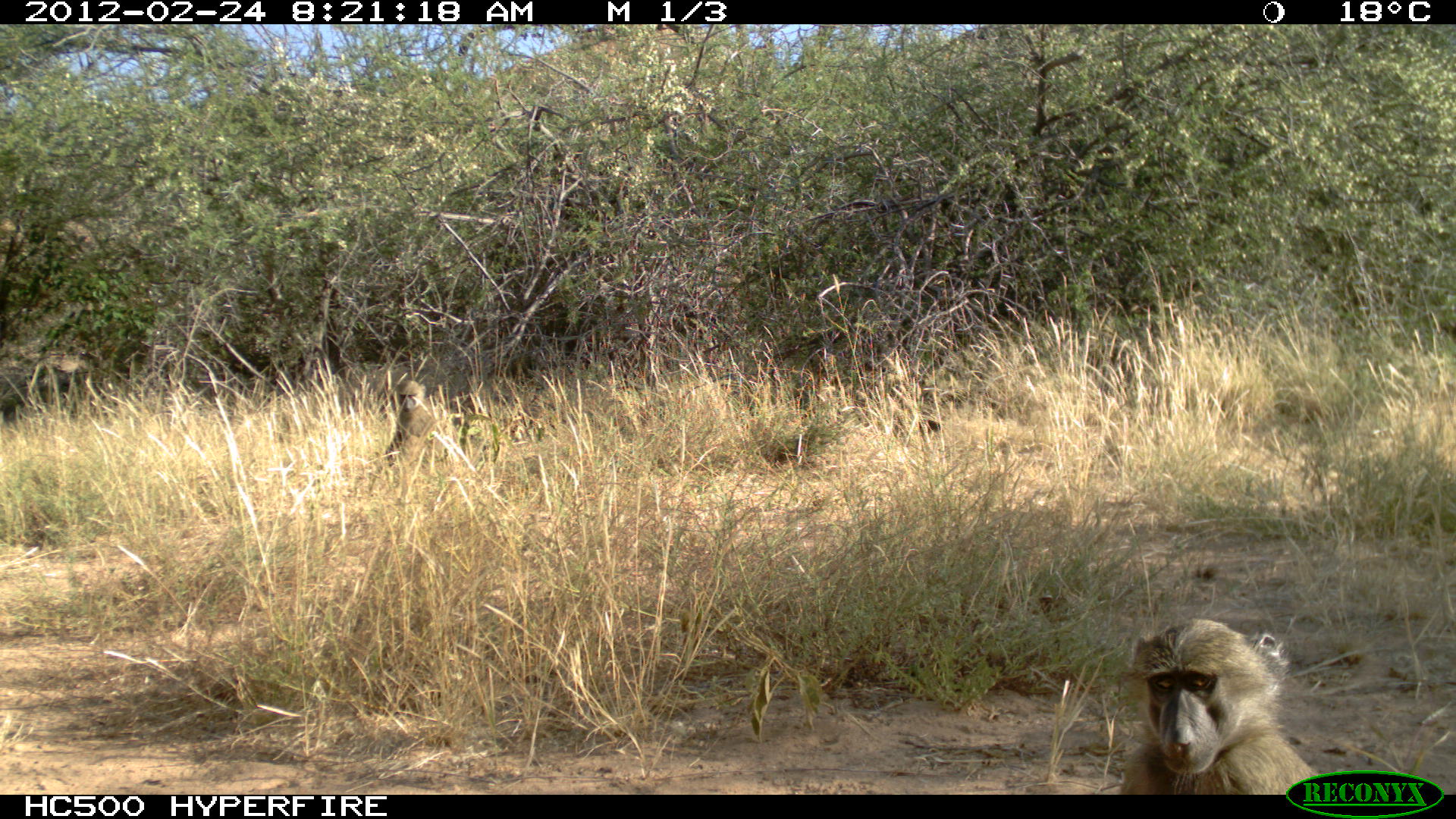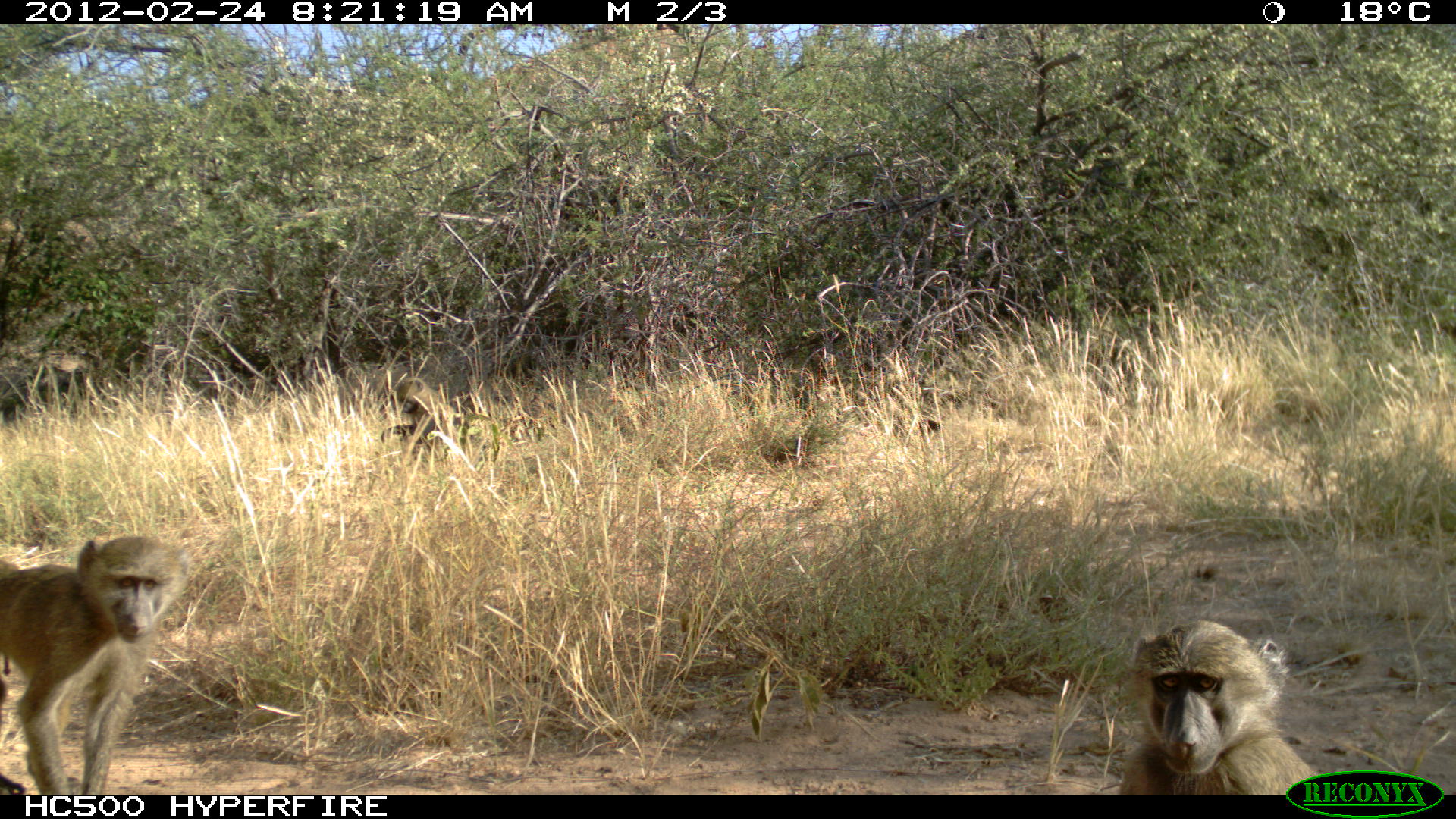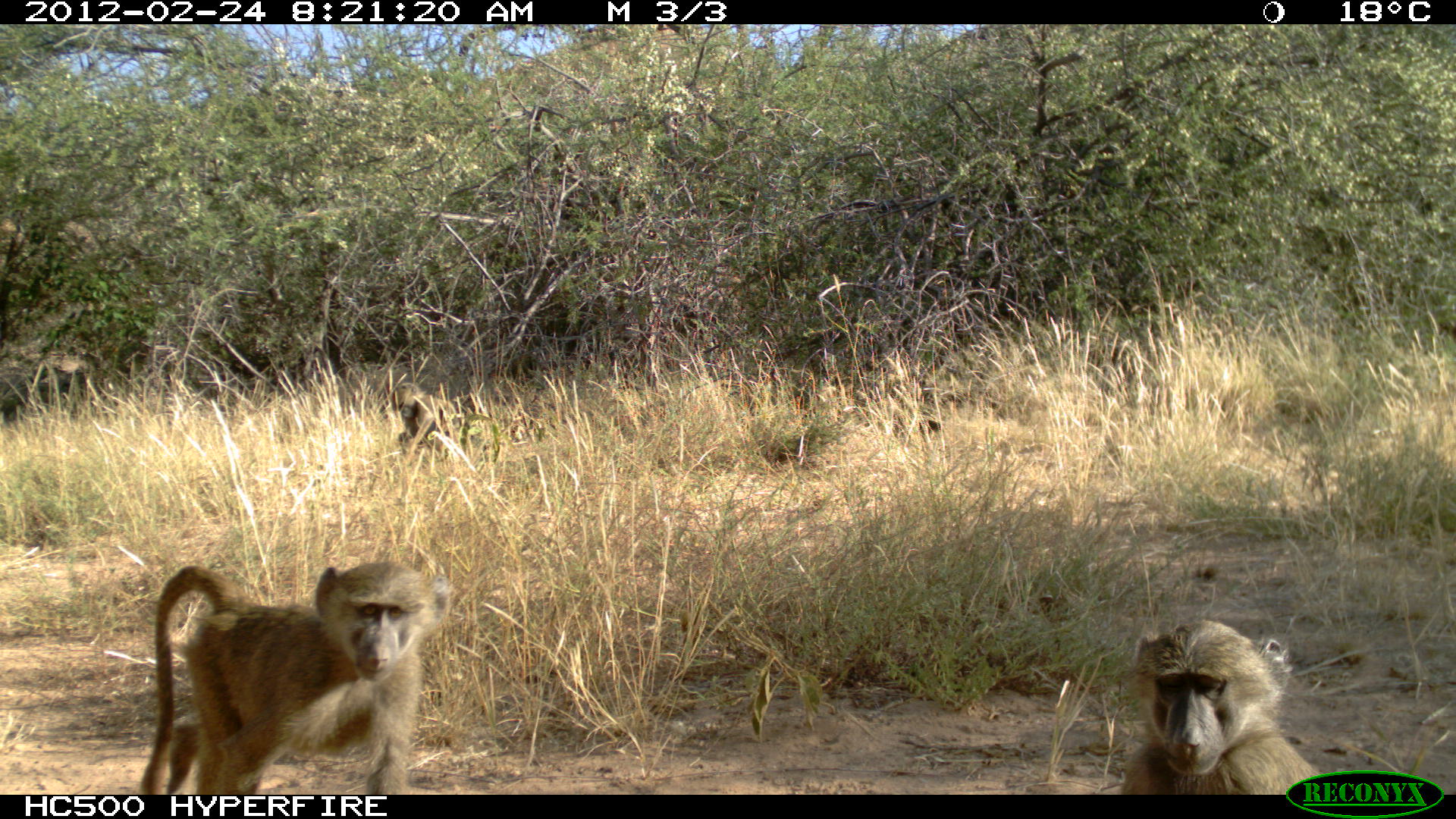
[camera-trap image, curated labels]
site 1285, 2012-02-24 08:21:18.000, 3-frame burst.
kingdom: Animalia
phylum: Chordata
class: Mammalia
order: Primates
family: Cercopithecidae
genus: Papio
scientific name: Papio anubis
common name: olive baboon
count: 2